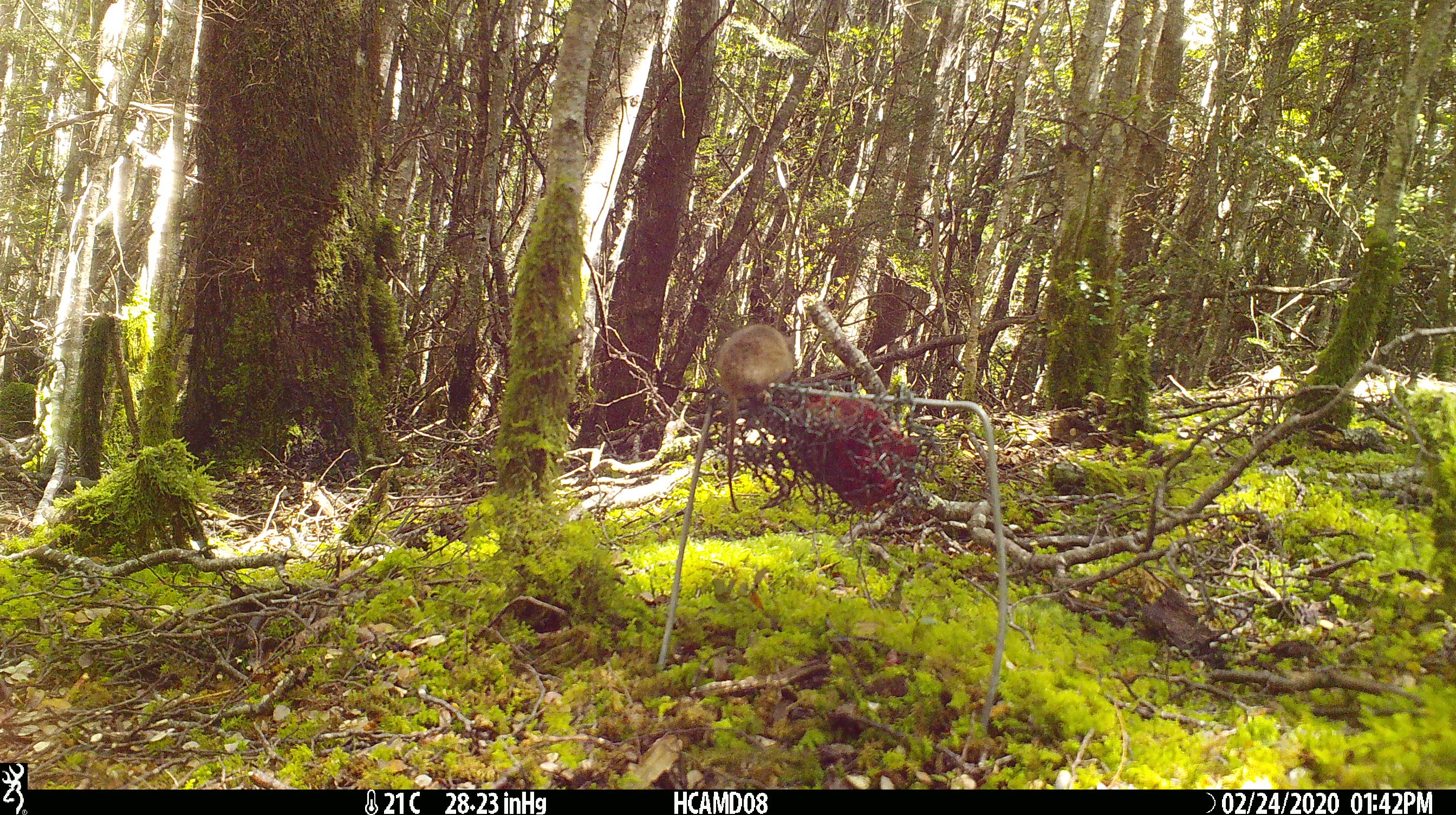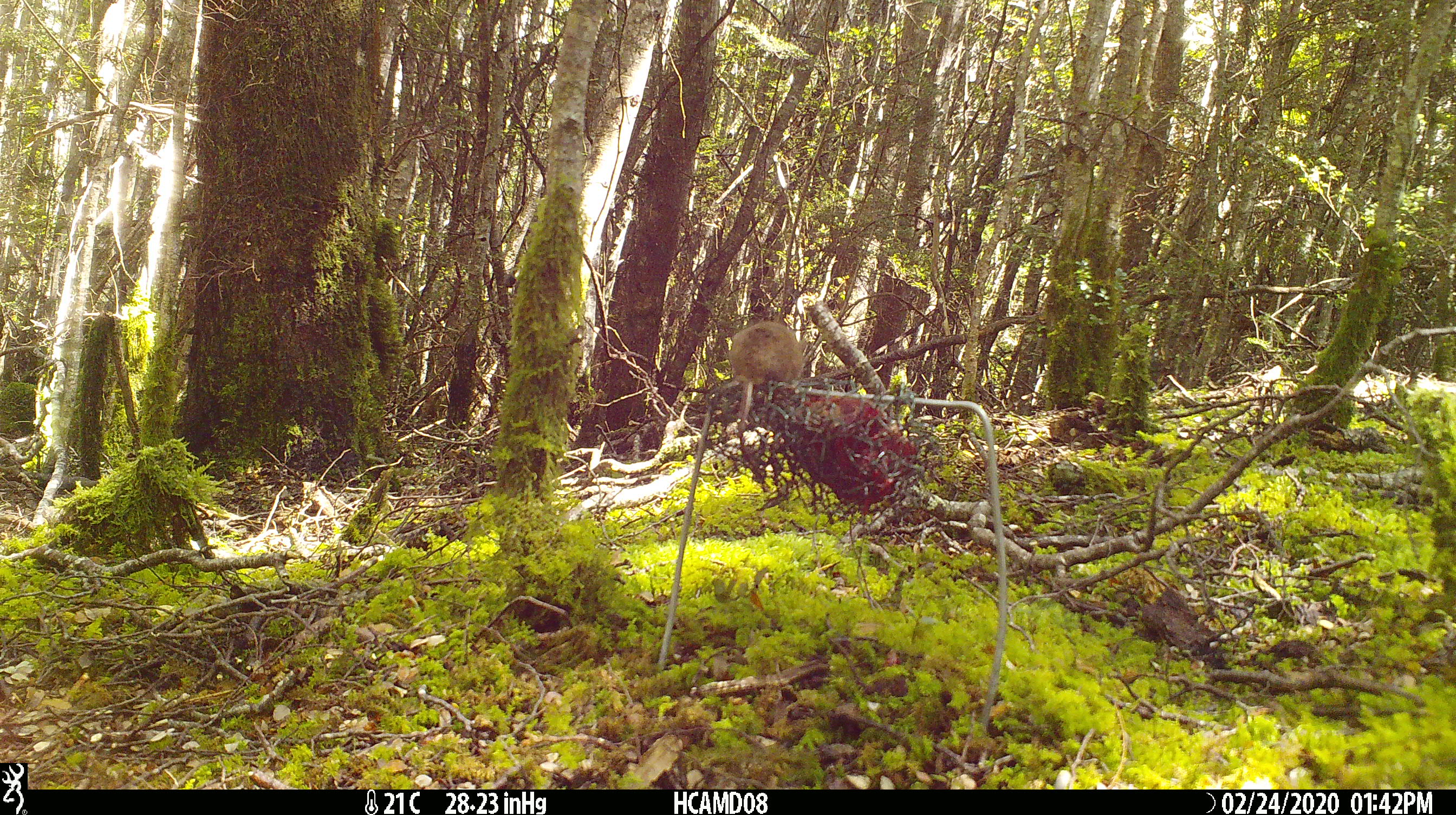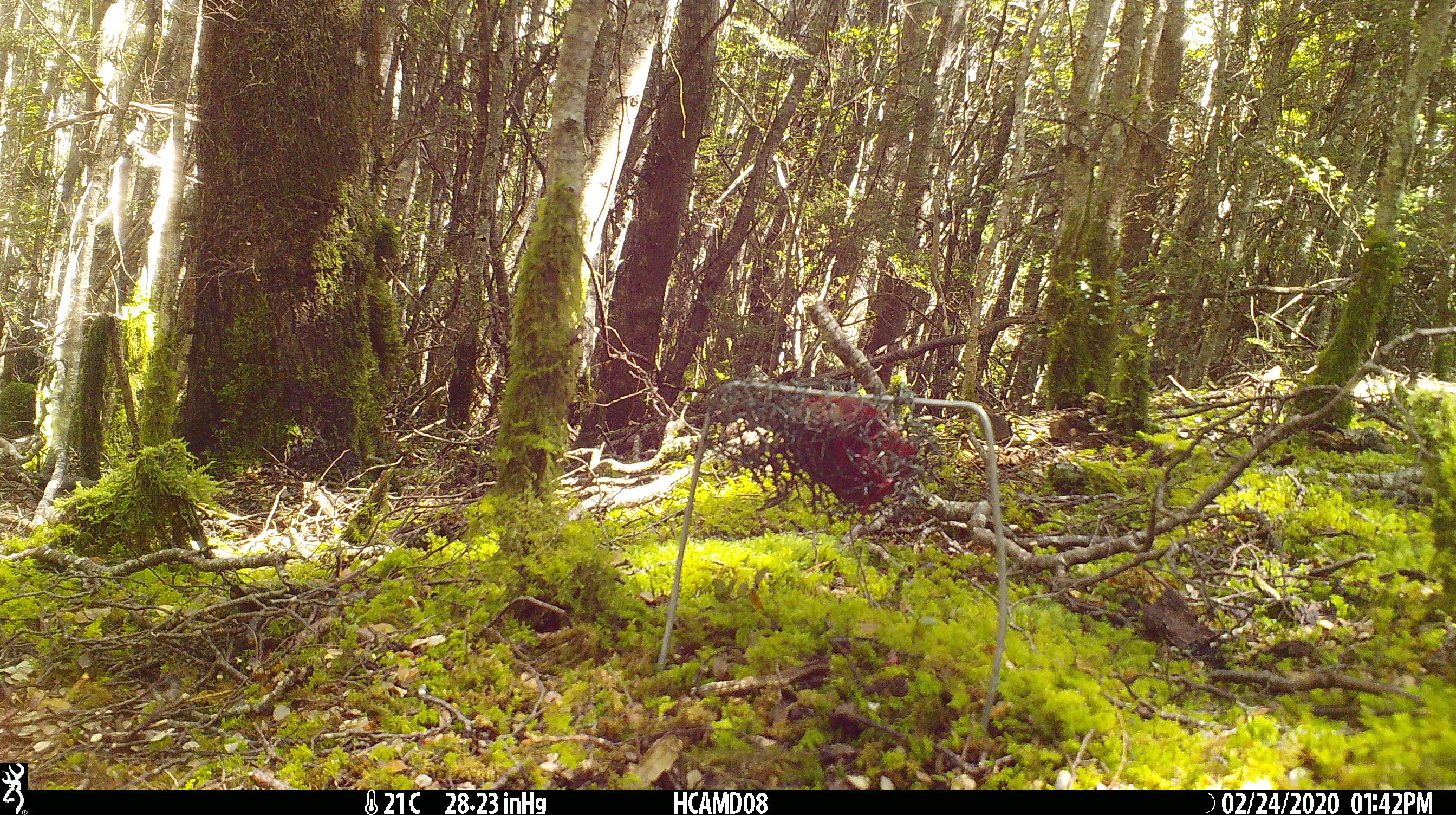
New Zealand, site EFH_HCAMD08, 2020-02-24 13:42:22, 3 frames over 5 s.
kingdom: Animalia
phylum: Chordata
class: Mammalia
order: Rodentia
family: Muridae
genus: Mus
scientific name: Mus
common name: mouse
Mouse (Mus).